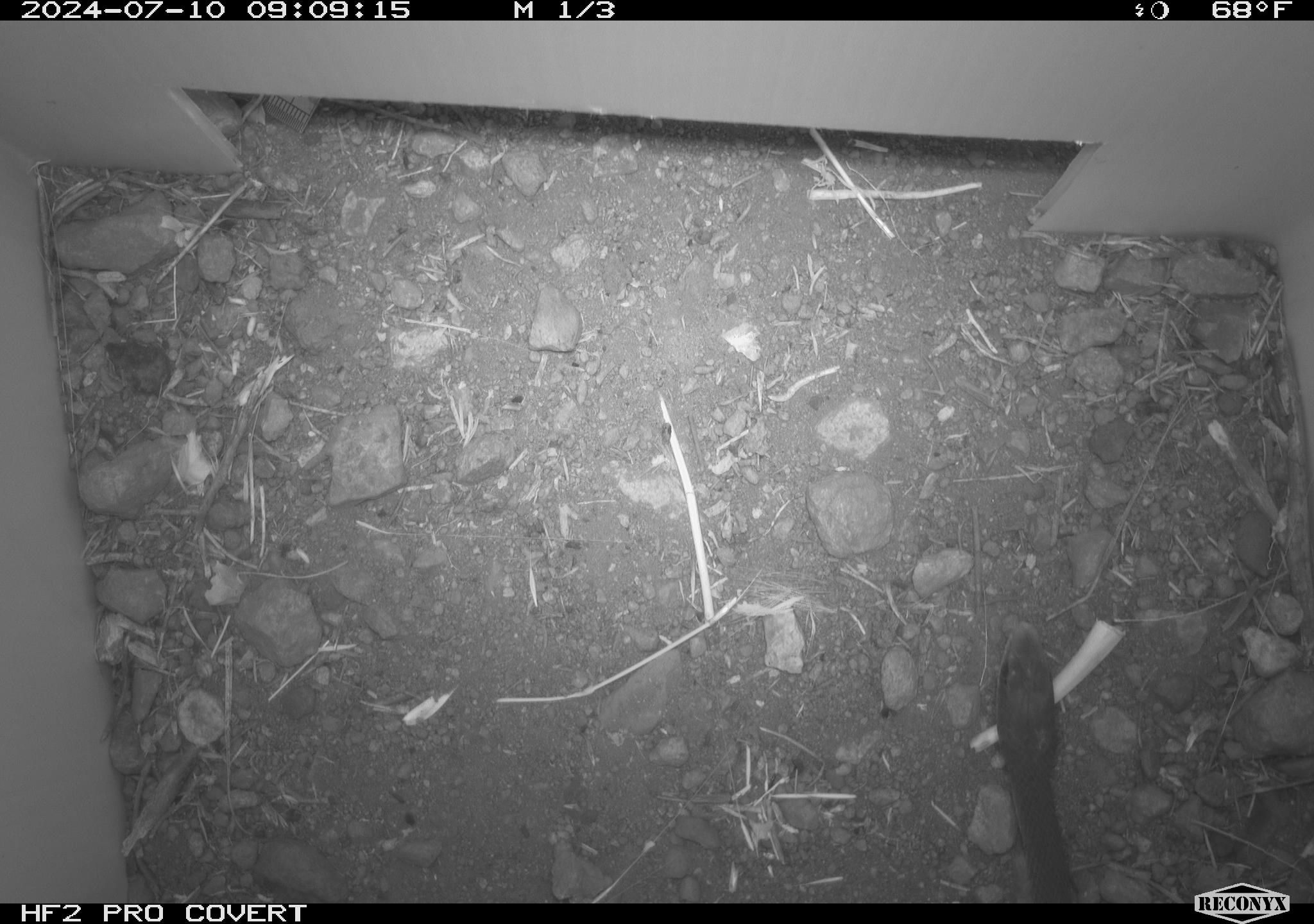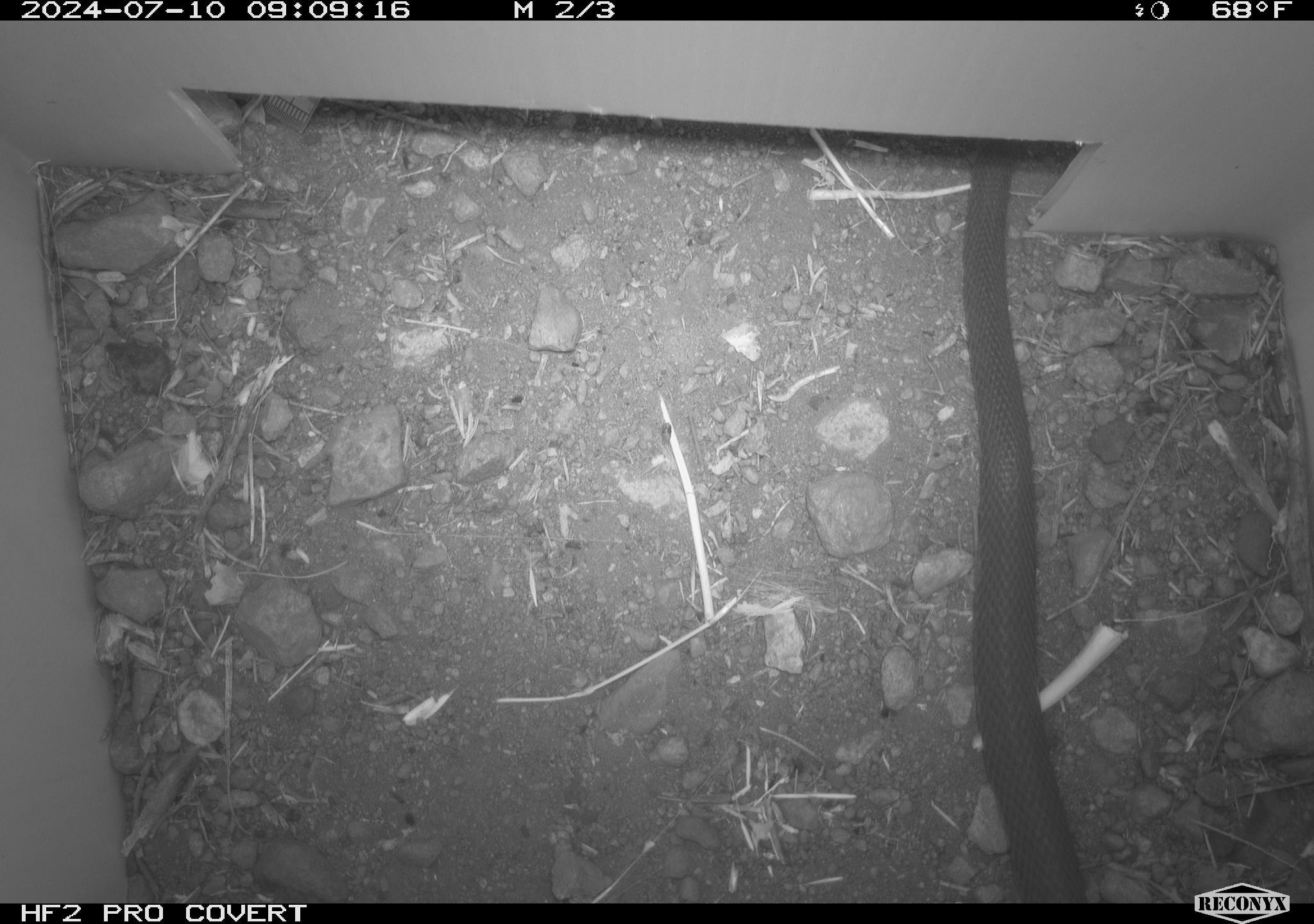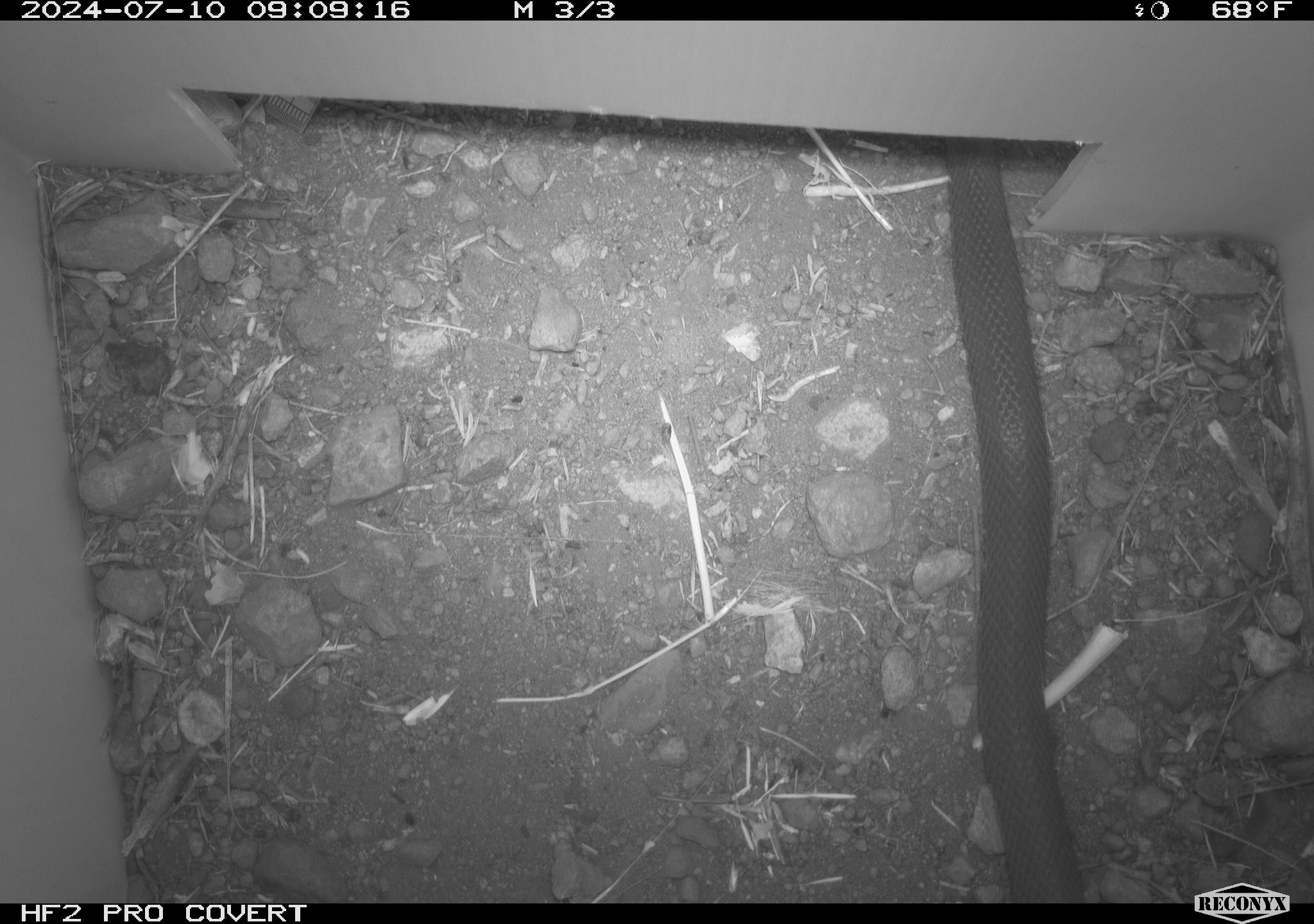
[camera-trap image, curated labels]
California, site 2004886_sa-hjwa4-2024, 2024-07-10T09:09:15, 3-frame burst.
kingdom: Animalia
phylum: Chordata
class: Reptilia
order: Squamata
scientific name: Squamata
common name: lizards and snakes